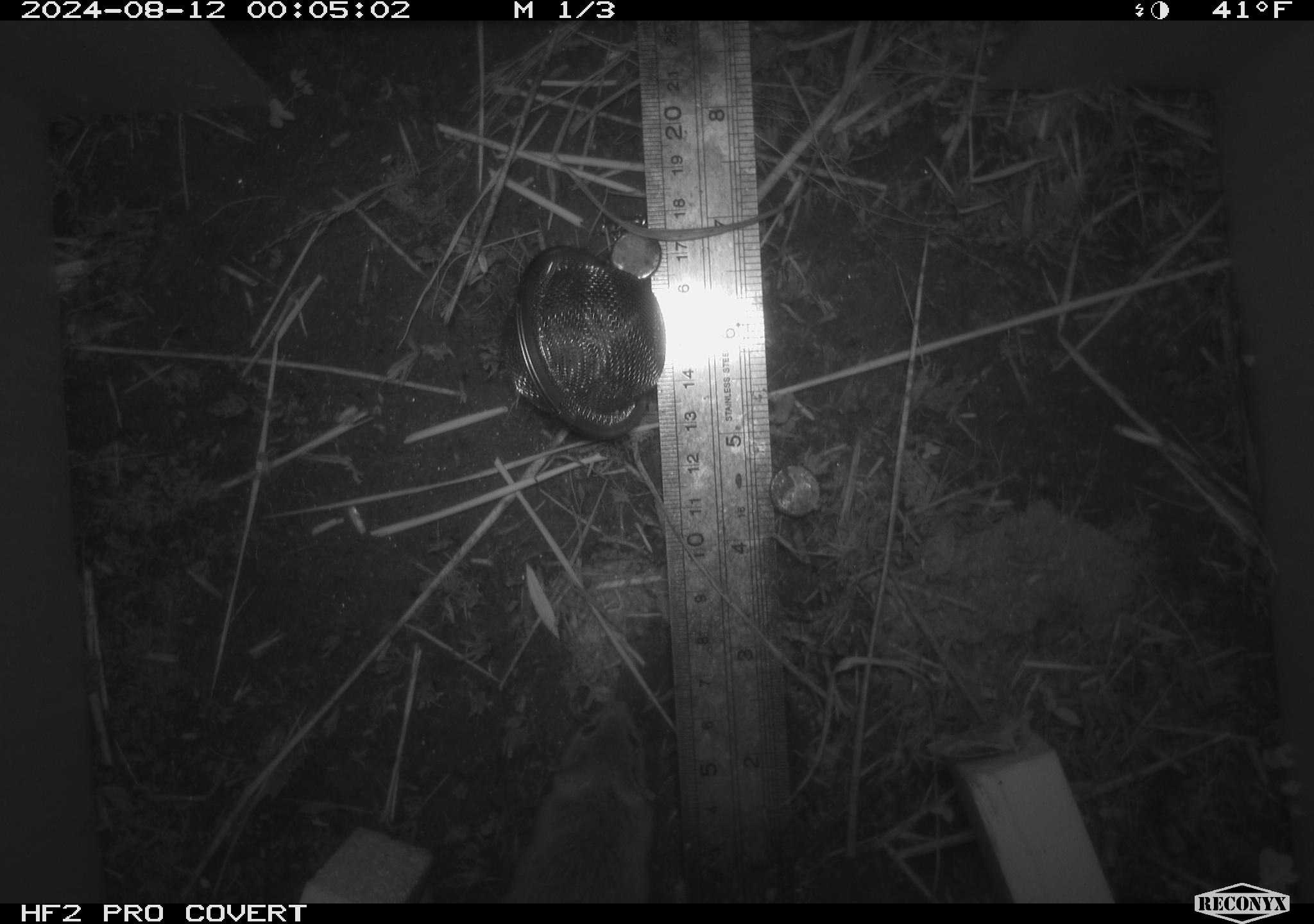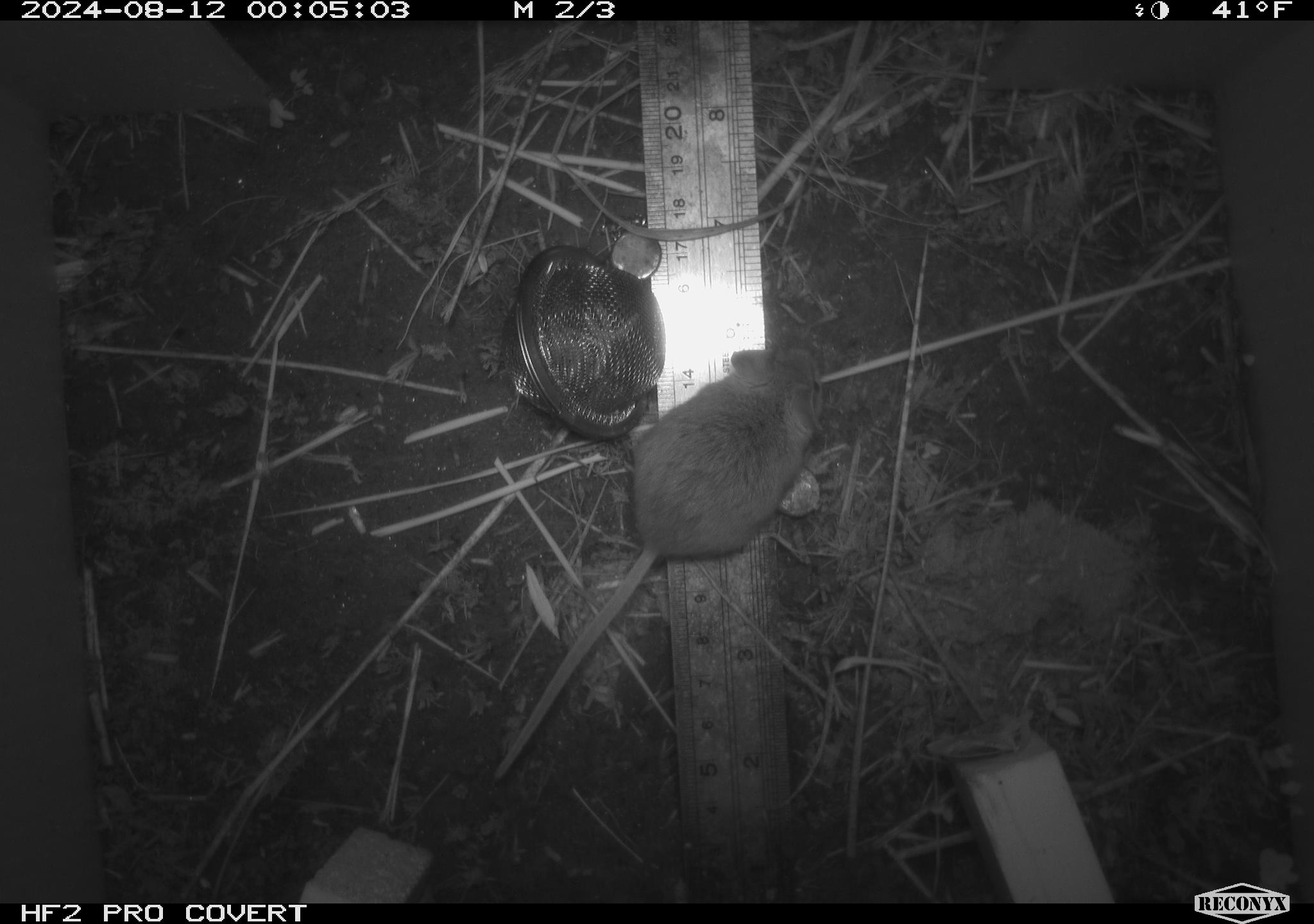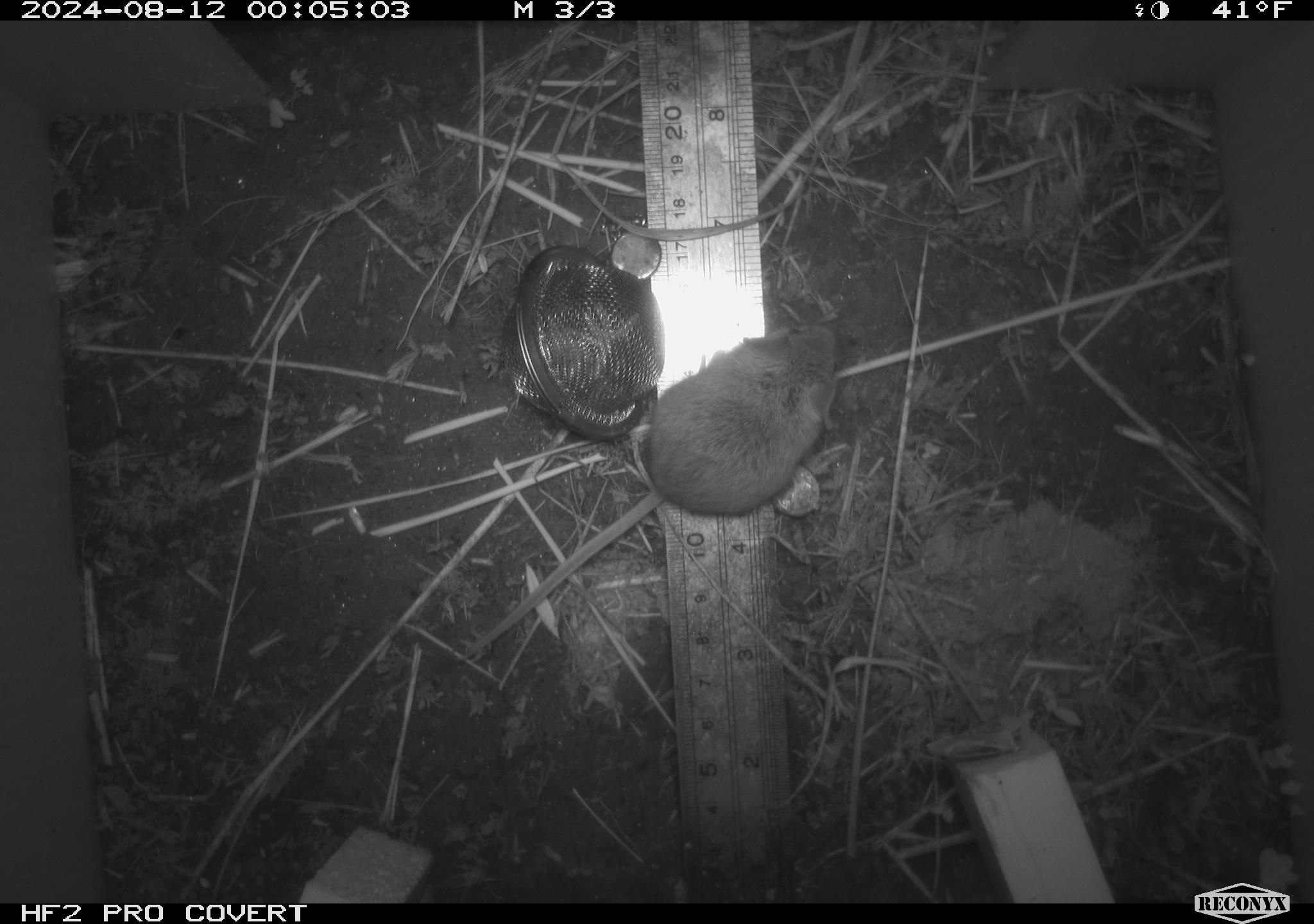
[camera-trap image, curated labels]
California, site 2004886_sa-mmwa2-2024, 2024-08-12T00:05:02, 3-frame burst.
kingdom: Animalia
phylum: Chordata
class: Mammalia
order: Rodentia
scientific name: Rodentia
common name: mouse species